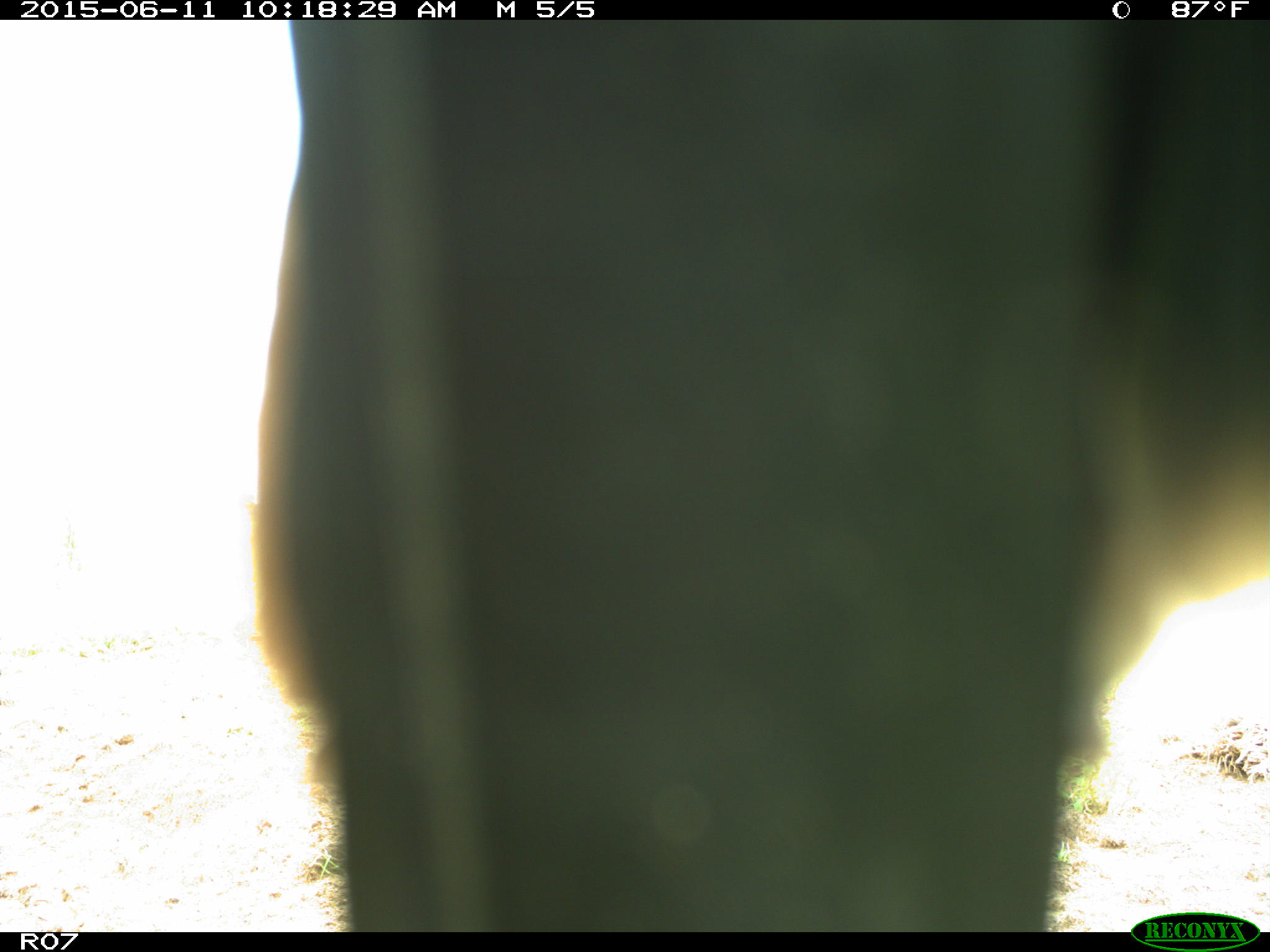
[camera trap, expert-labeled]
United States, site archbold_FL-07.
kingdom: Animalia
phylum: Chordata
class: Mammalia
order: Artiodactyla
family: Bovidae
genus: Bos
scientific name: Bos taurus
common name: domestic cow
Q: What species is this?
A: Bos taurus (domestic cow).